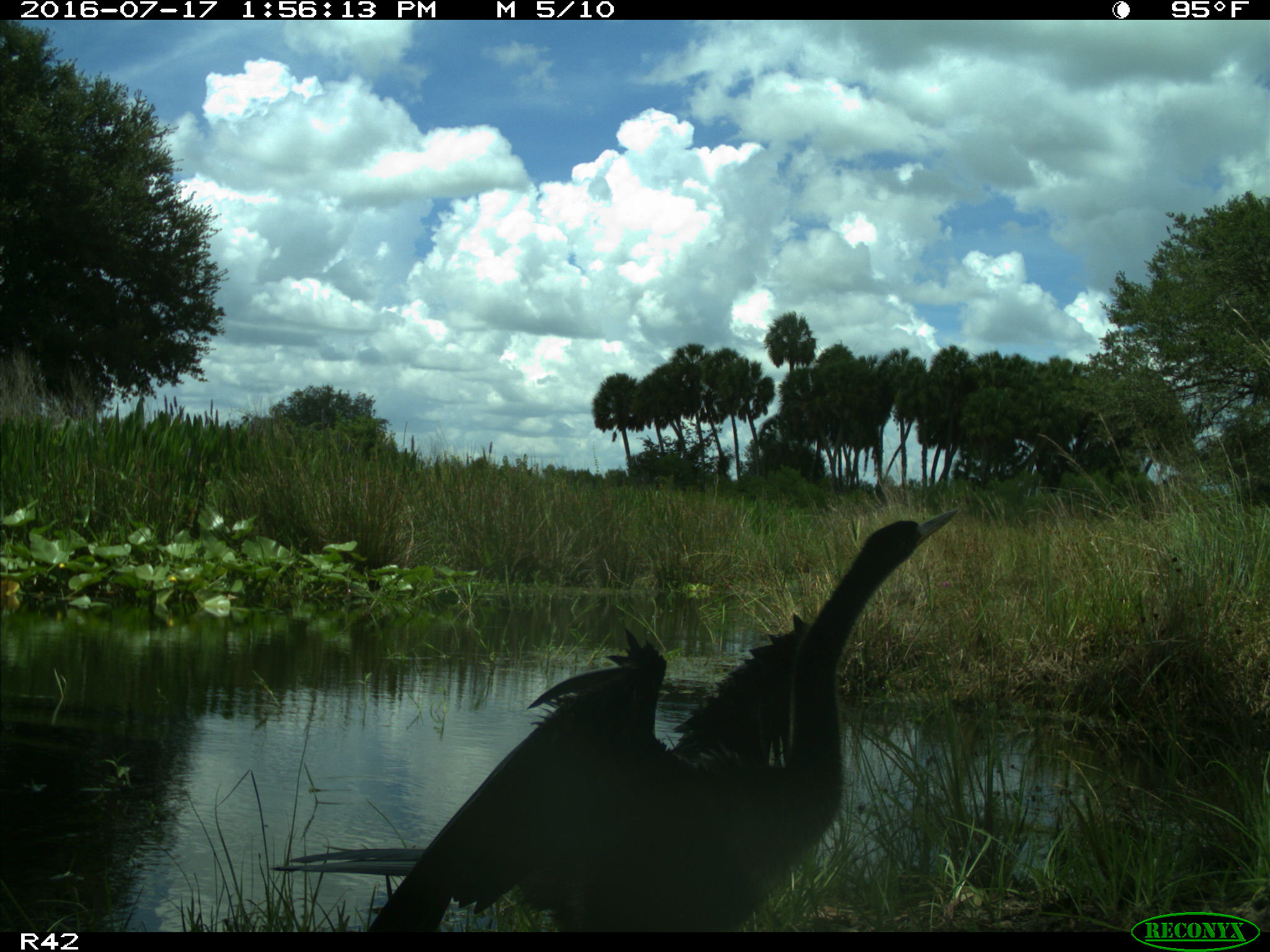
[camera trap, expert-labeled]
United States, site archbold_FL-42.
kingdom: Animalia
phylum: Chordata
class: Aves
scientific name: Aves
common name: birds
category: unidentified bird